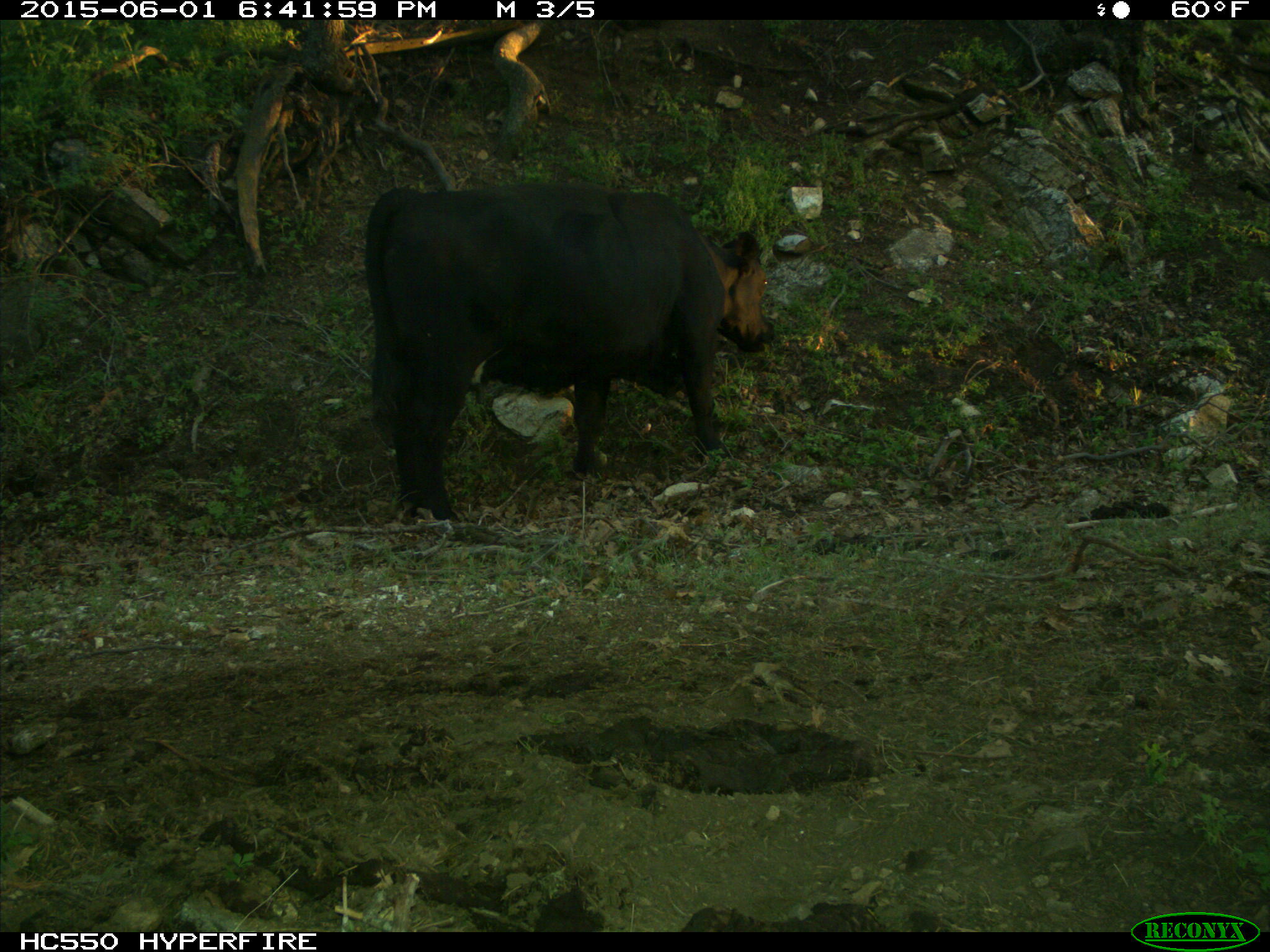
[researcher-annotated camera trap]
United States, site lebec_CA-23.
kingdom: Animalia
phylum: Chordata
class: Mammalia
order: Artiodactyla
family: Bovidae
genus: Bos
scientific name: Bos taurus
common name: domestic cow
Bos taurus (domestic cow).